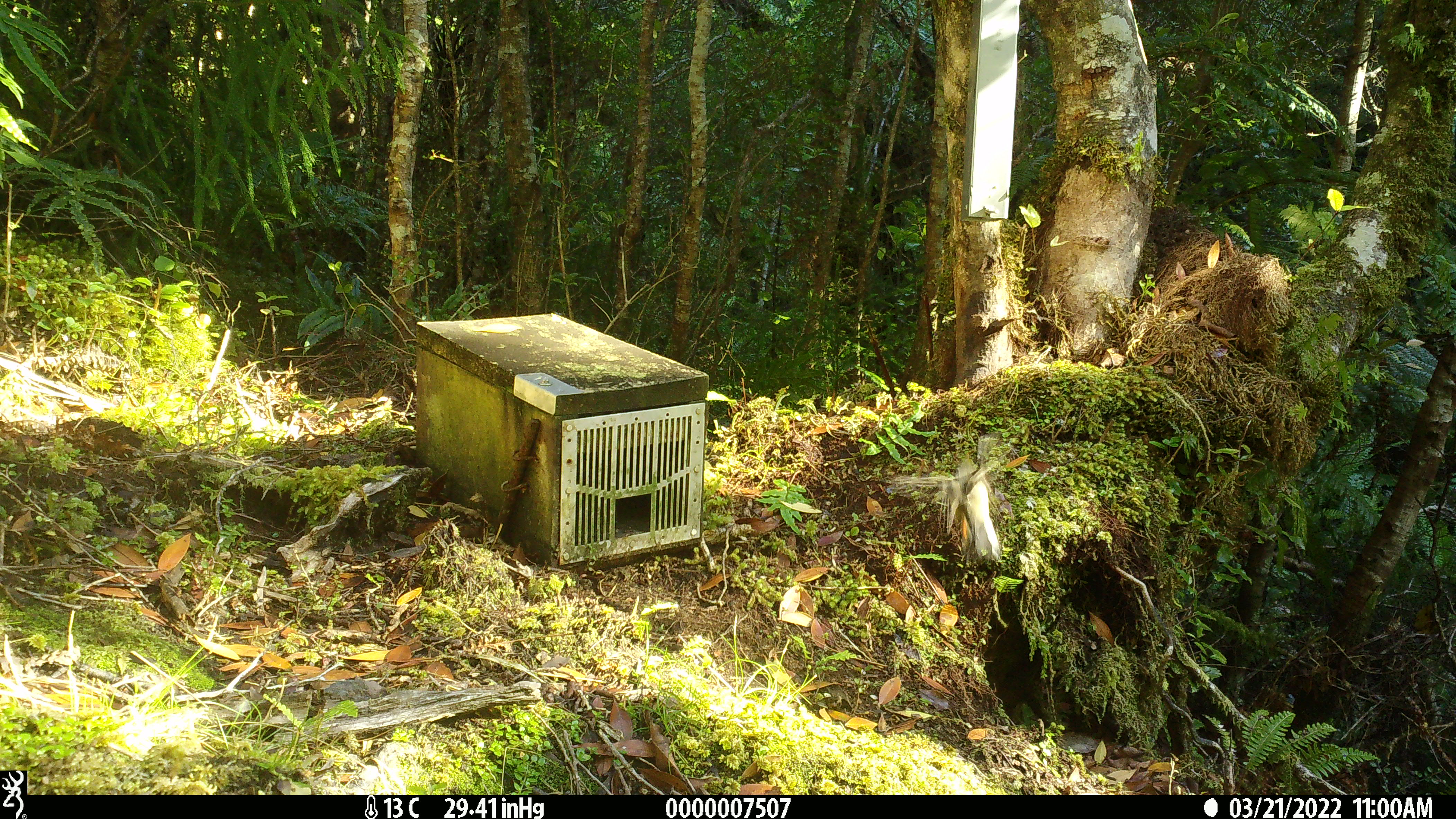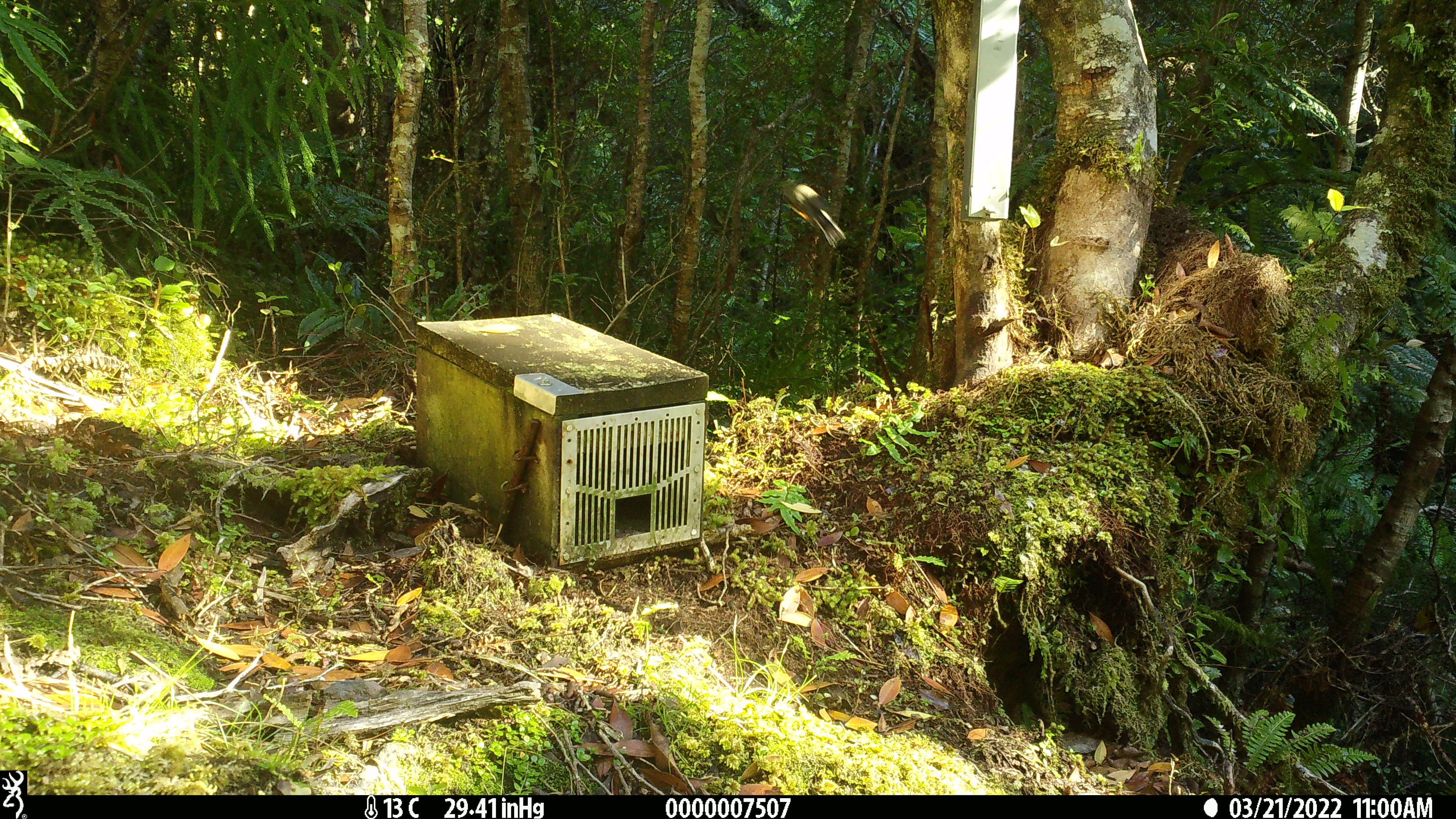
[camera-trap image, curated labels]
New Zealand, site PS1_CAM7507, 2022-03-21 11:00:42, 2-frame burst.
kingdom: Animalia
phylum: Chordata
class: Aves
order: Passeriformes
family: Petroicidae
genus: Petroica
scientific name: Petroica macrocephala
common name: tomtit